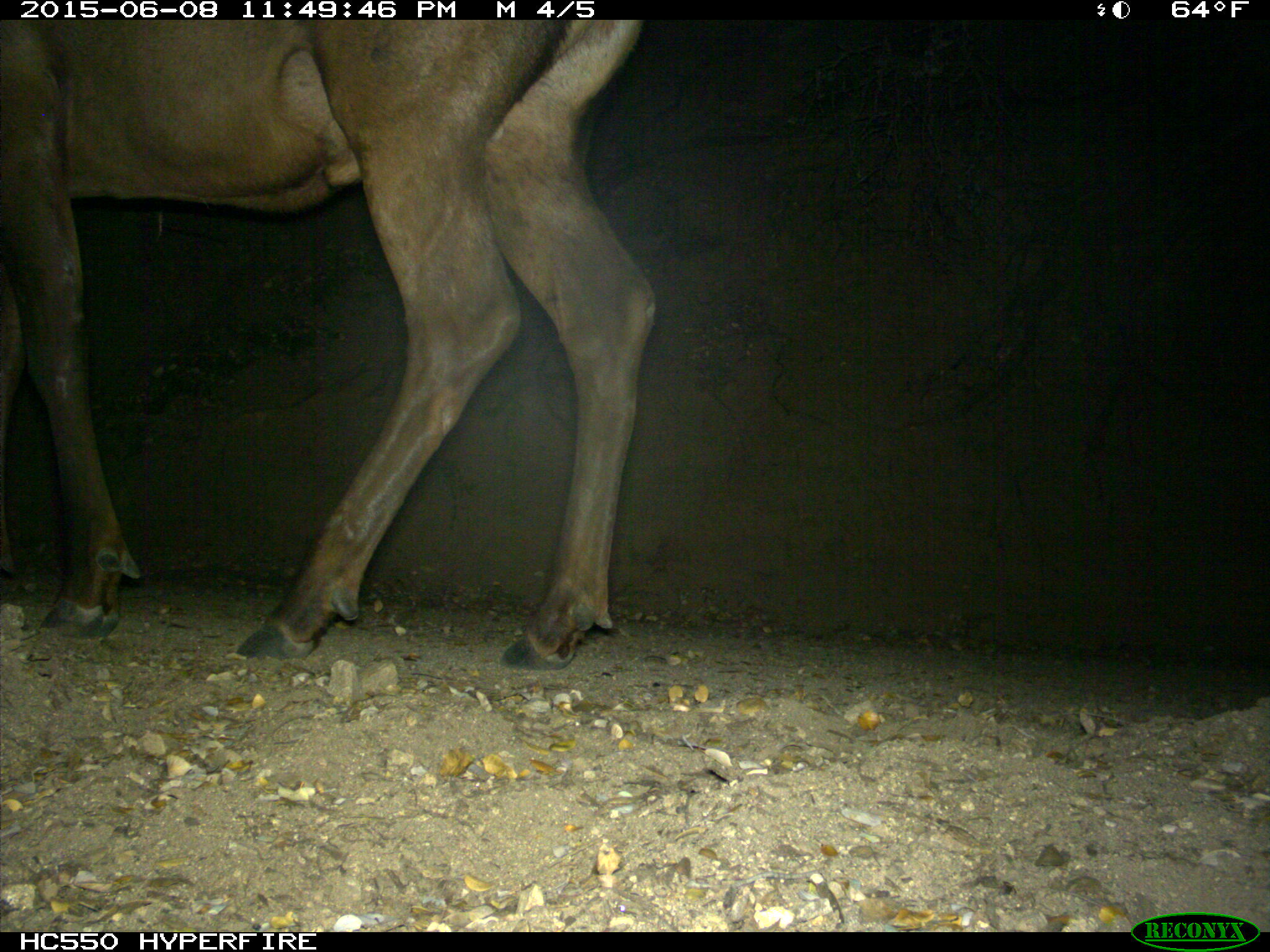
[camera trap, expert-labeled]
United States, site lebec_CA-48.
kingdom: Animalia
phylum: Chordata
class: Mammalia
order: Artiodactyla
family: Cervidae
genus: Cervus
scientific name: Cervus canadensis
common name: elk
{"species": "Cervus canadensis (elk)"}